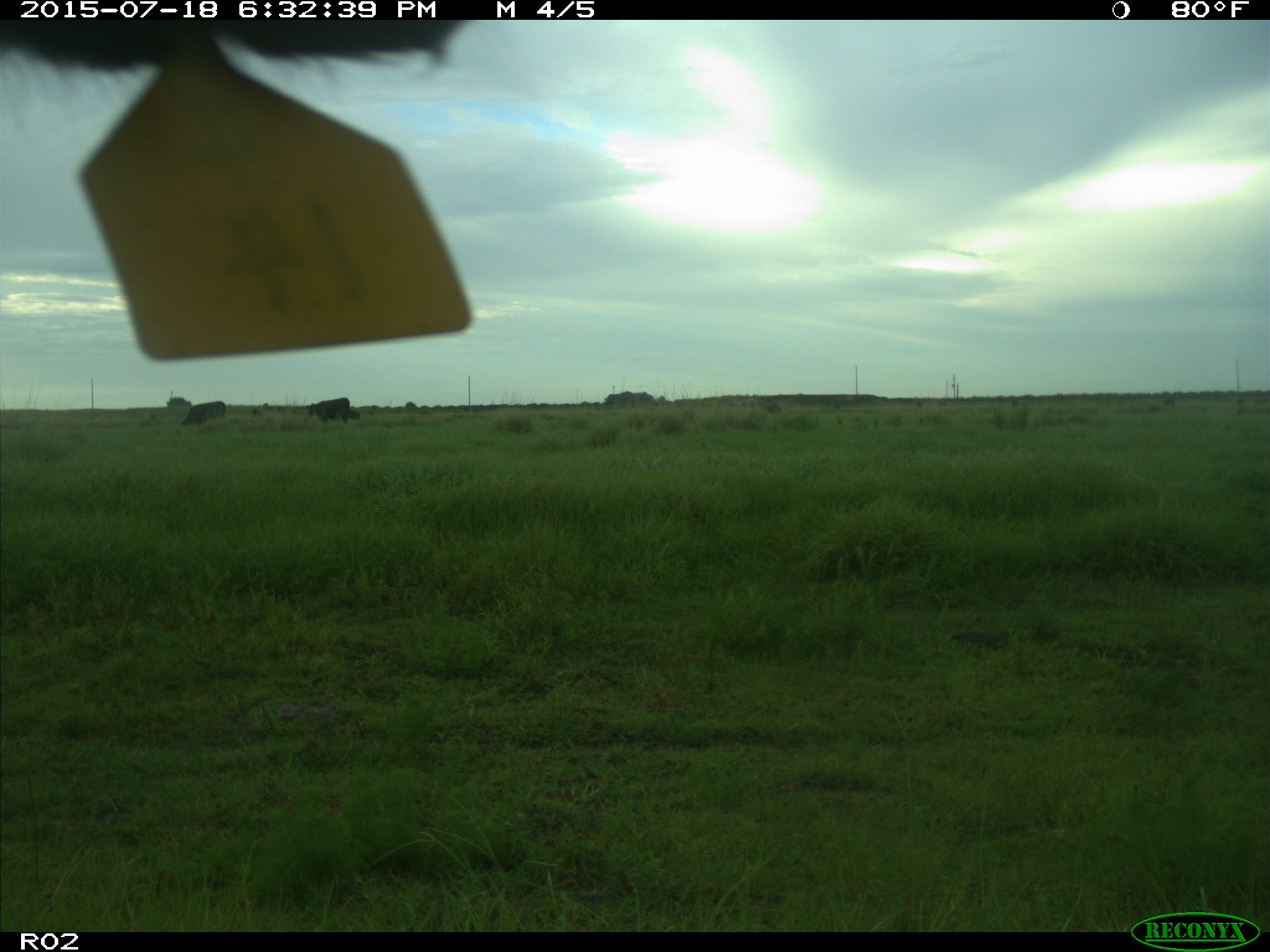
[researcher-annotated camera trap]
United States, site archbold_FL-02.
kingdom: Animalia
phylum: Chordata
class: Mammalia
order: Artiodactyla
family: Bovidae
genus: Bos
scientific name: Bos taurus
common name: domestic cow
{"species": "Bos taurus (domestic cow)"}